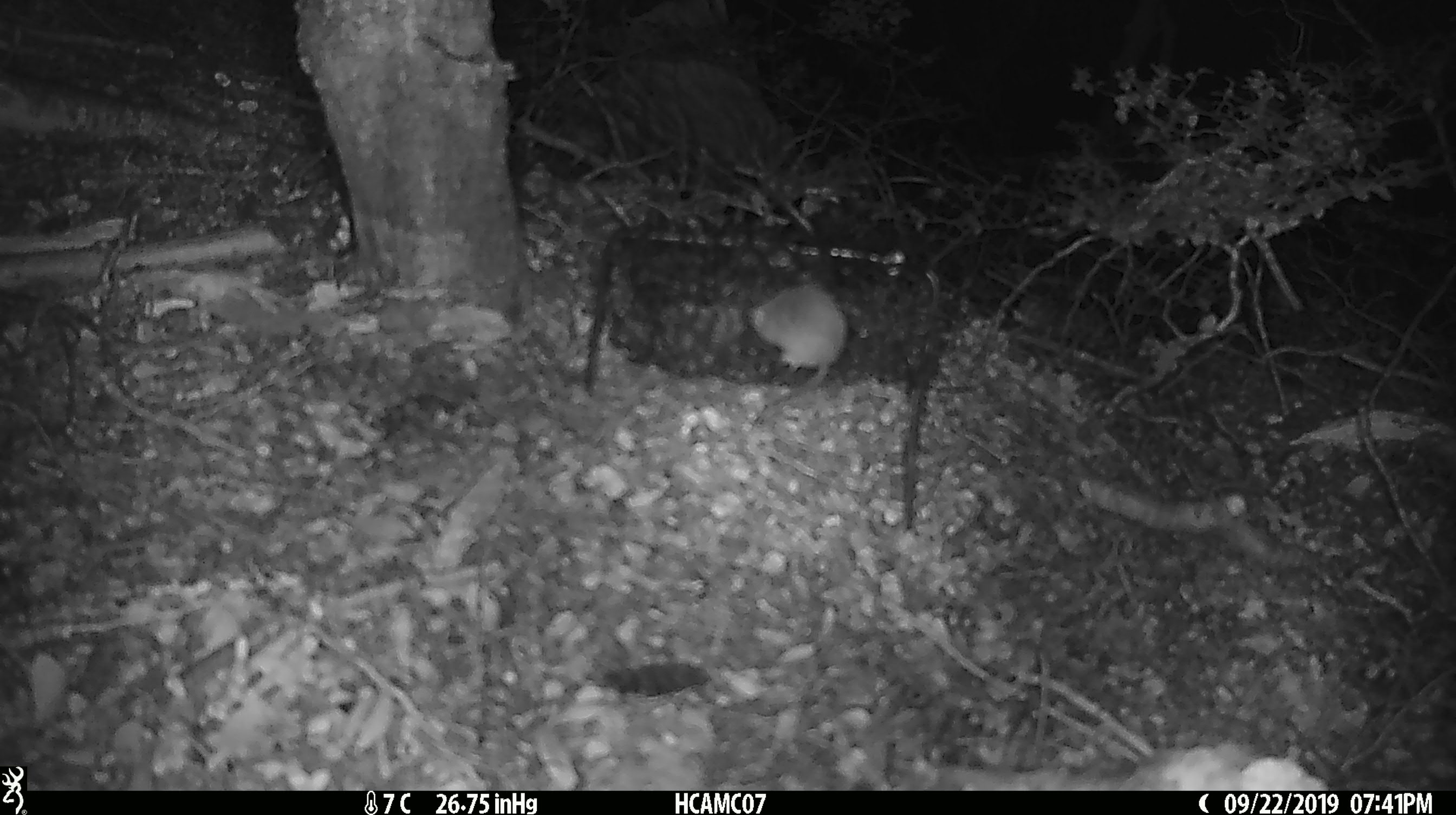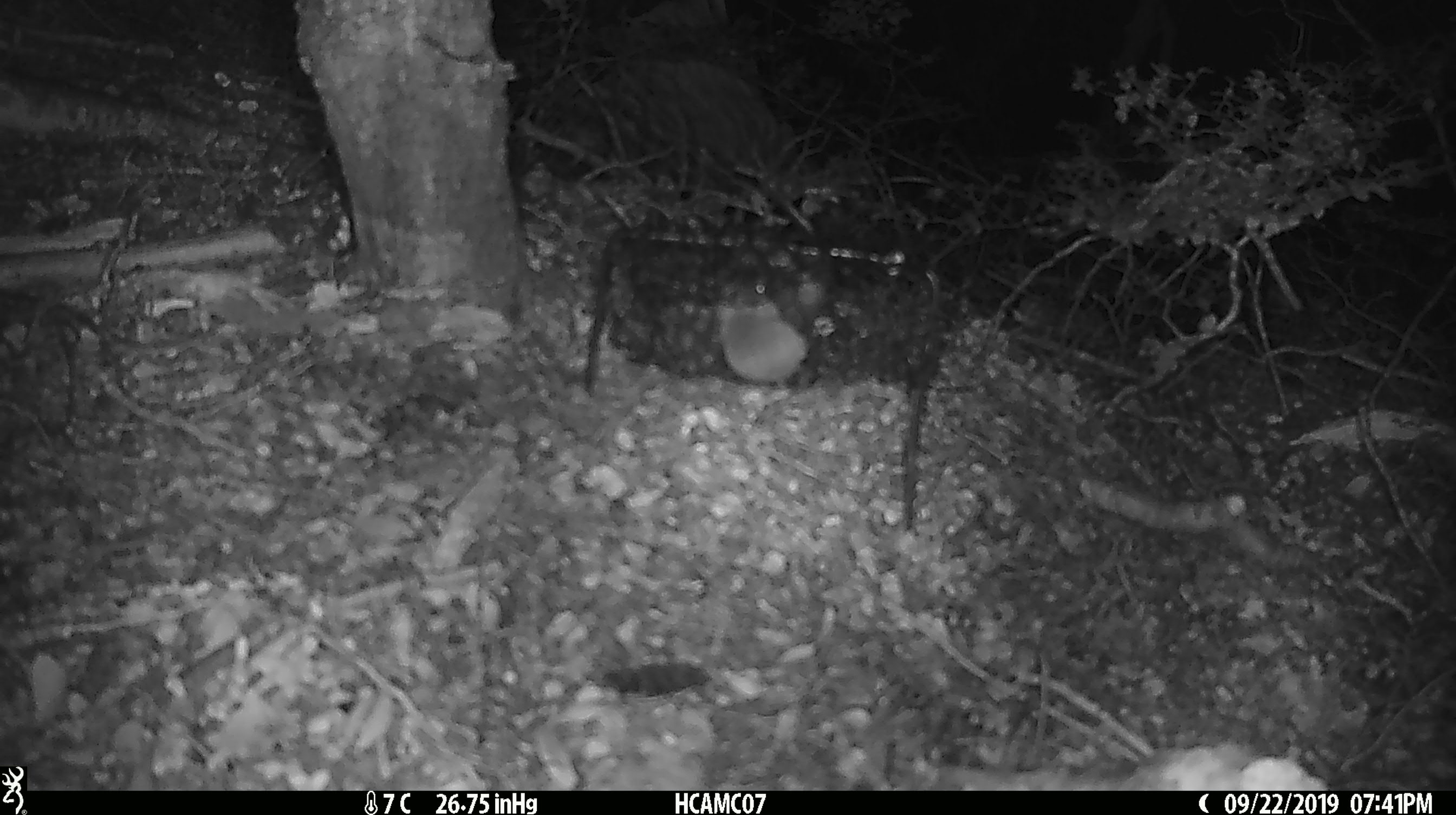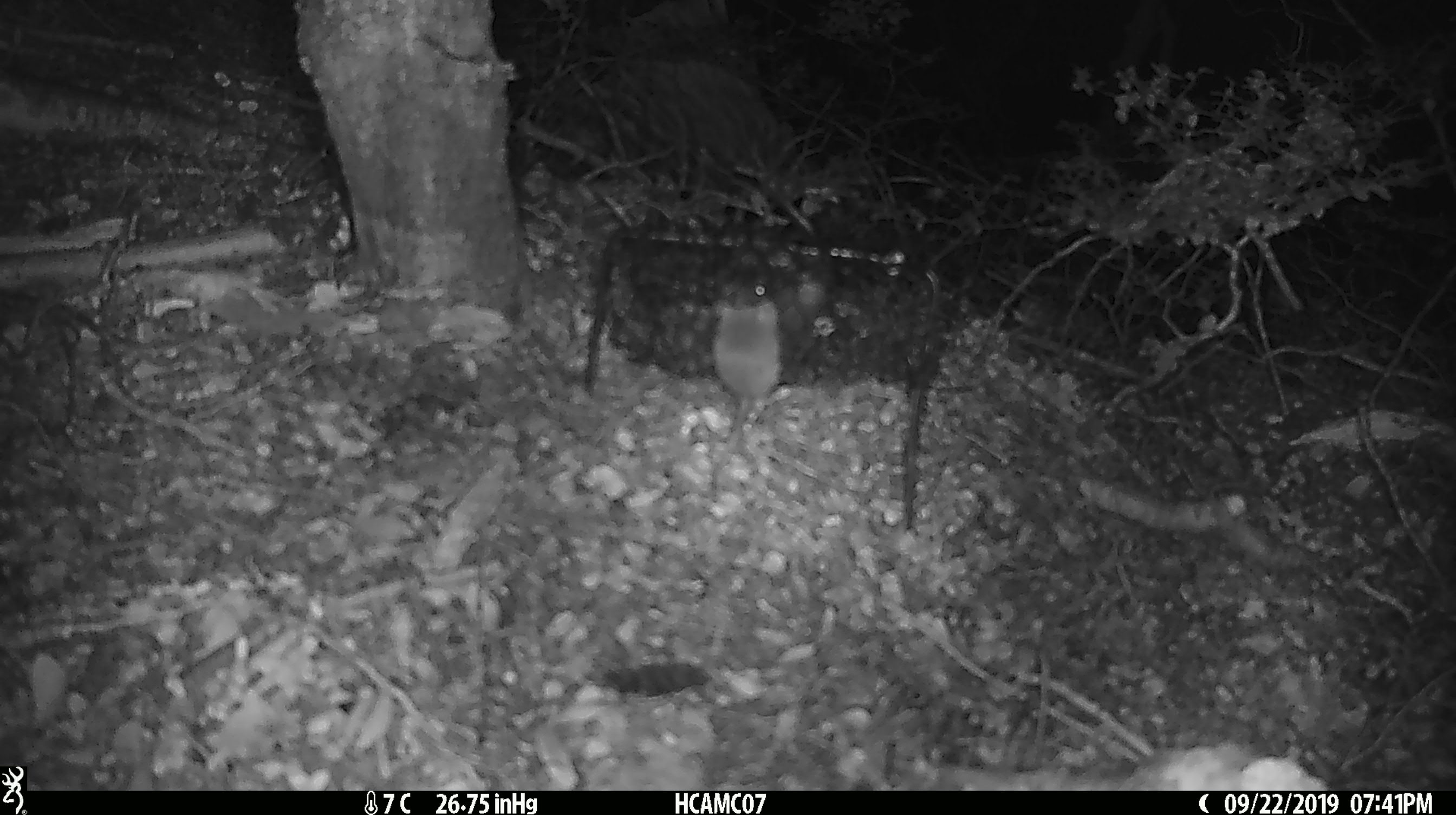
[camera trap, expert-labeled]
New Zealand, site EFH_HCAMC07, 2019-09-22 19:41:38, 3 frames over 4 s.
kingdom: Animalia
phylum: Chordata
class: Mammalia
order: Rodentia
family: Muridae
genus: Mus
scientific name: Mus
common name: mouse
Mouse (Mus).